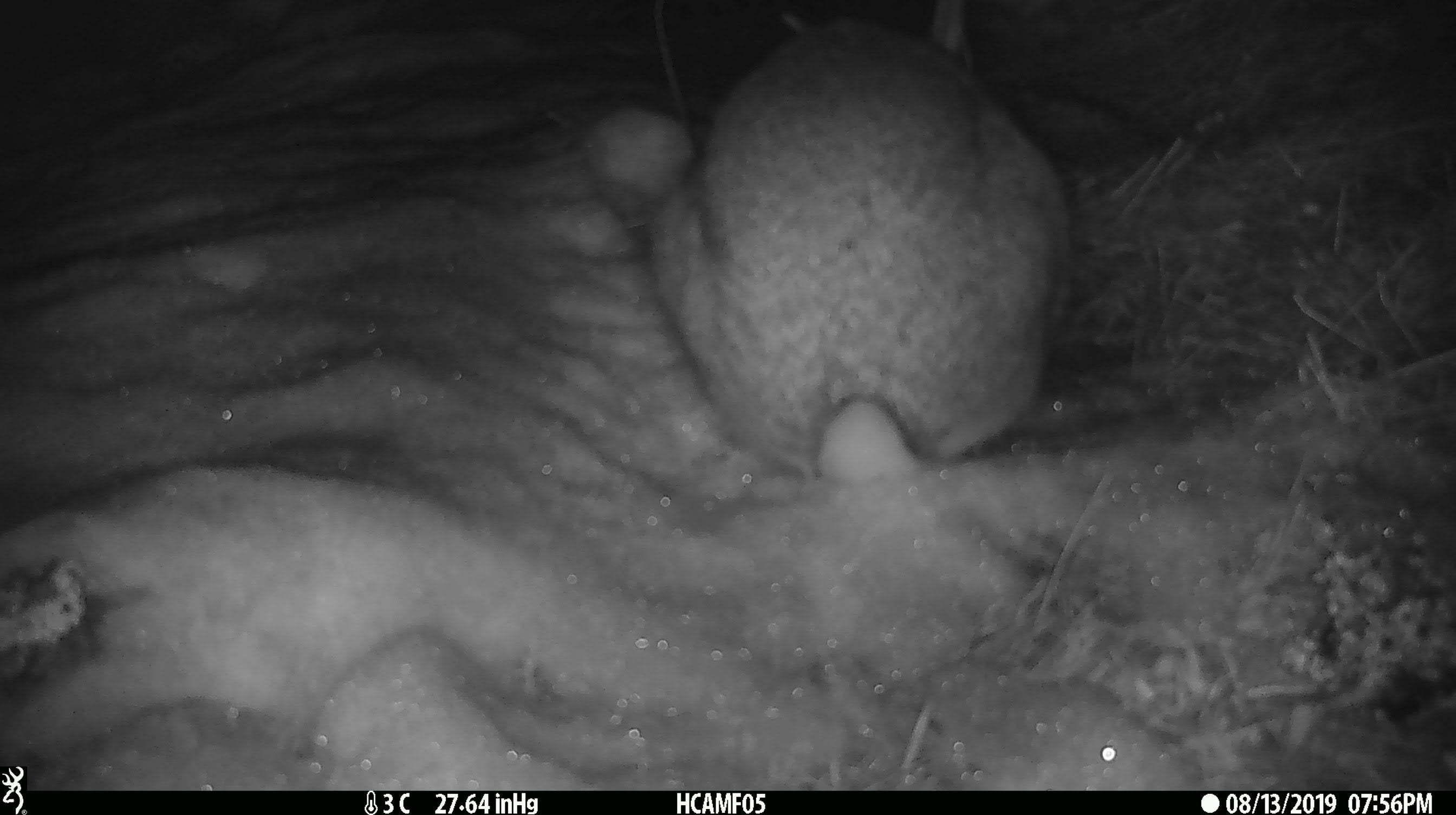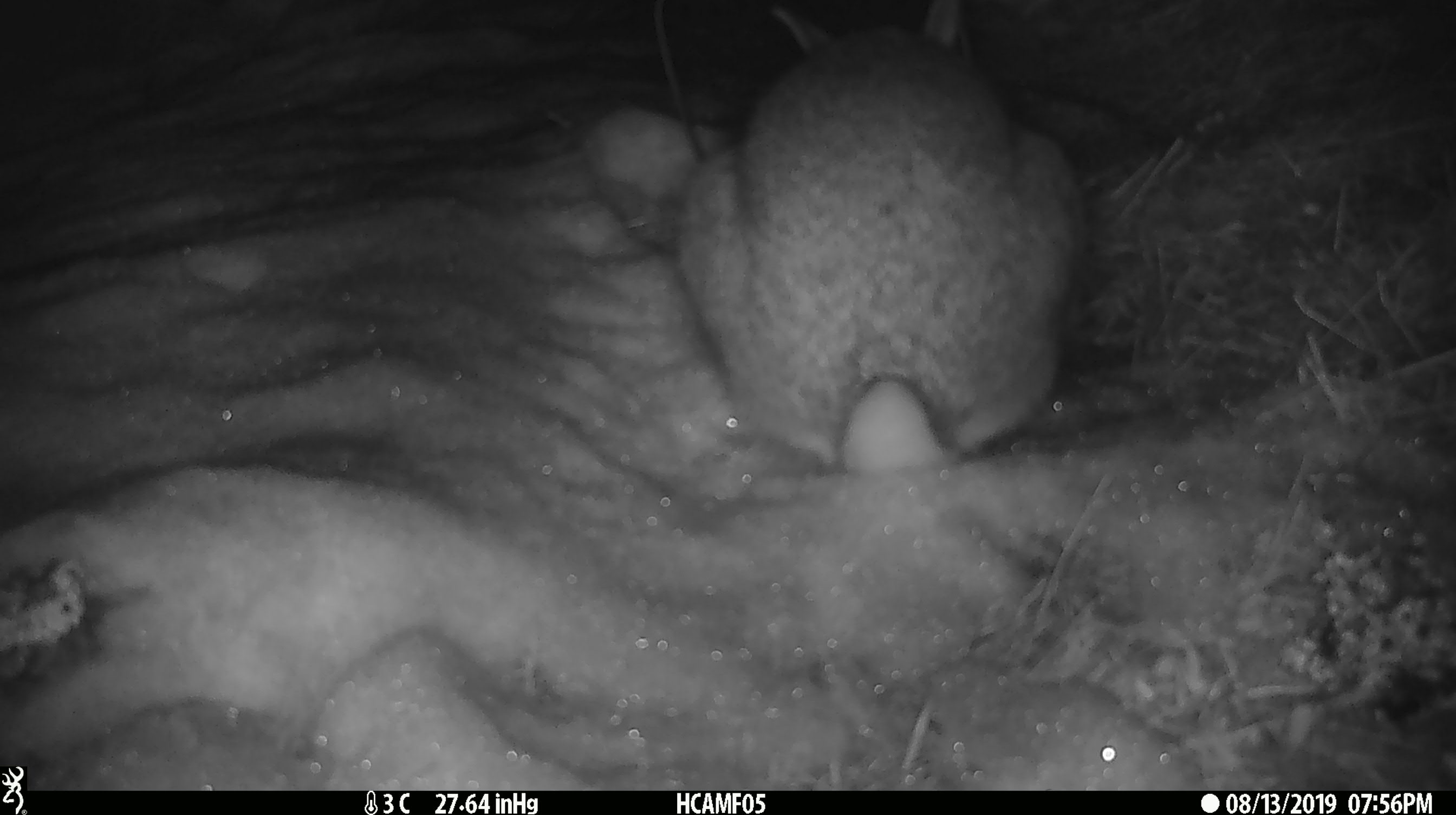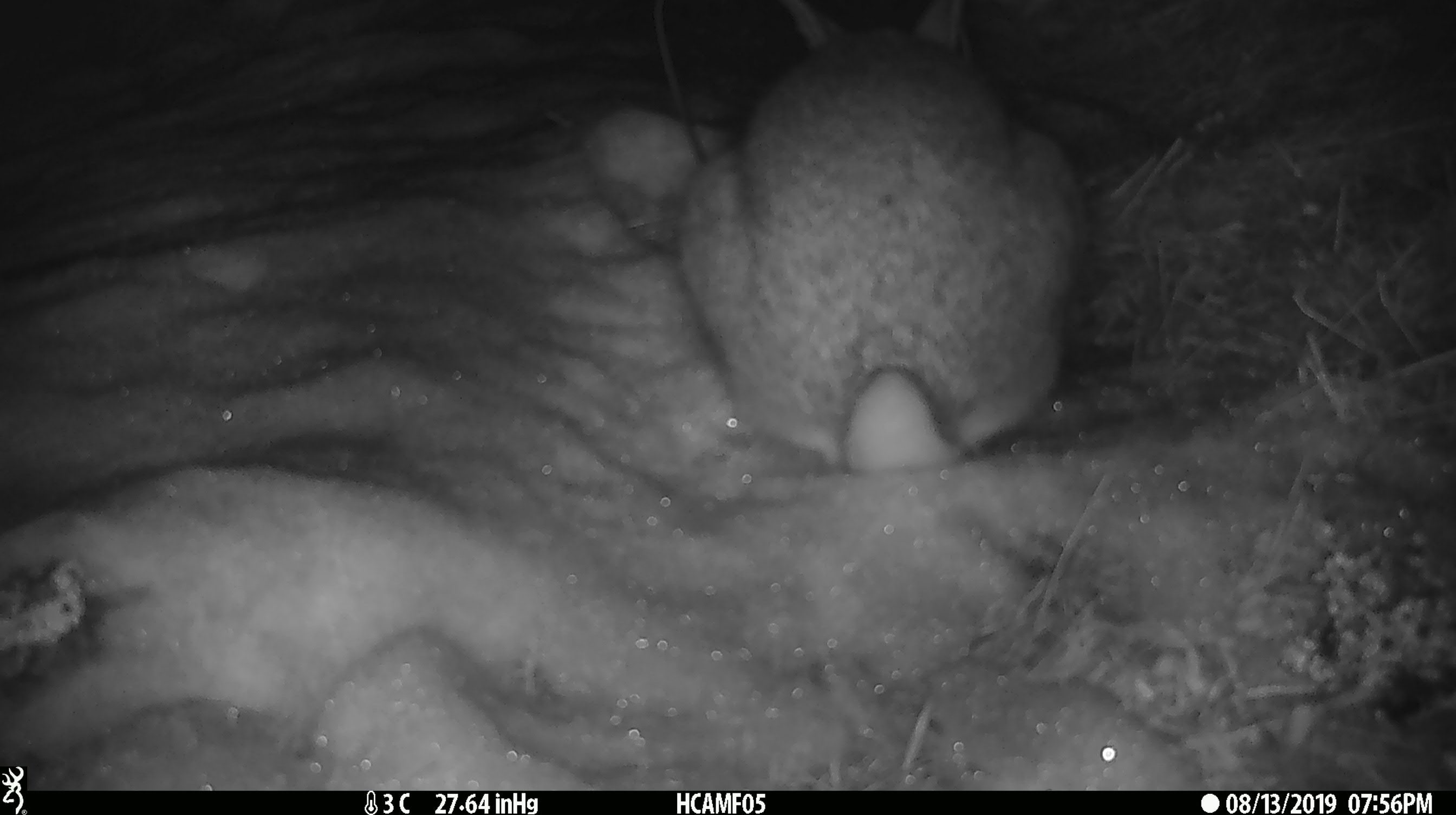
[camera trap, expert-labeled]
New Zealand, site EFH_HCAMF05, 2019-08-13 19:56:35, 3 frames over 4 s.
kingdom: Animalia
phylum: Chordata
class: Mammalia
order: Lagomorpha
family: Leporidae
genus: Lepus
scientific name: Lepus europaeus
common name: brown hare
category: hare